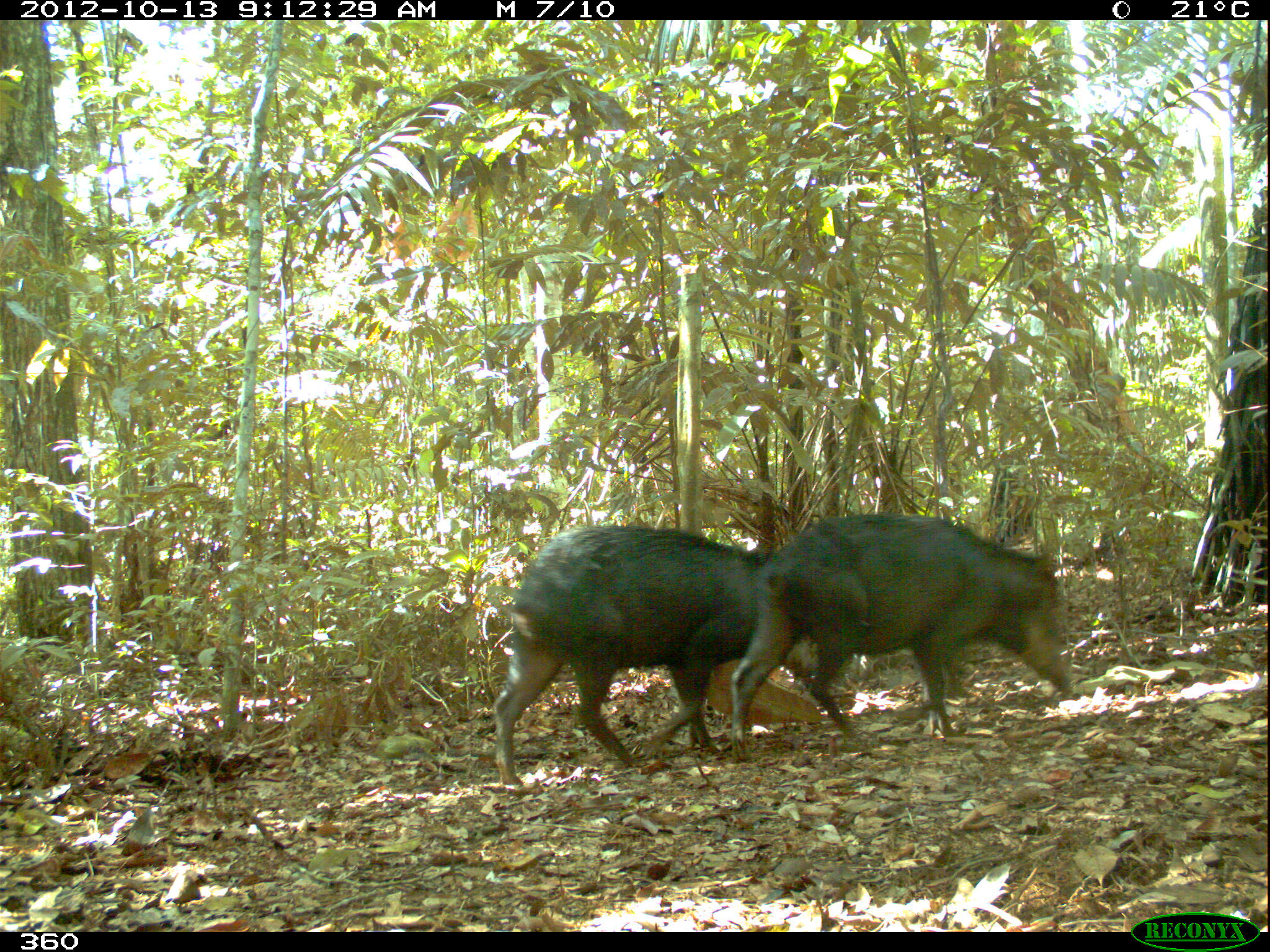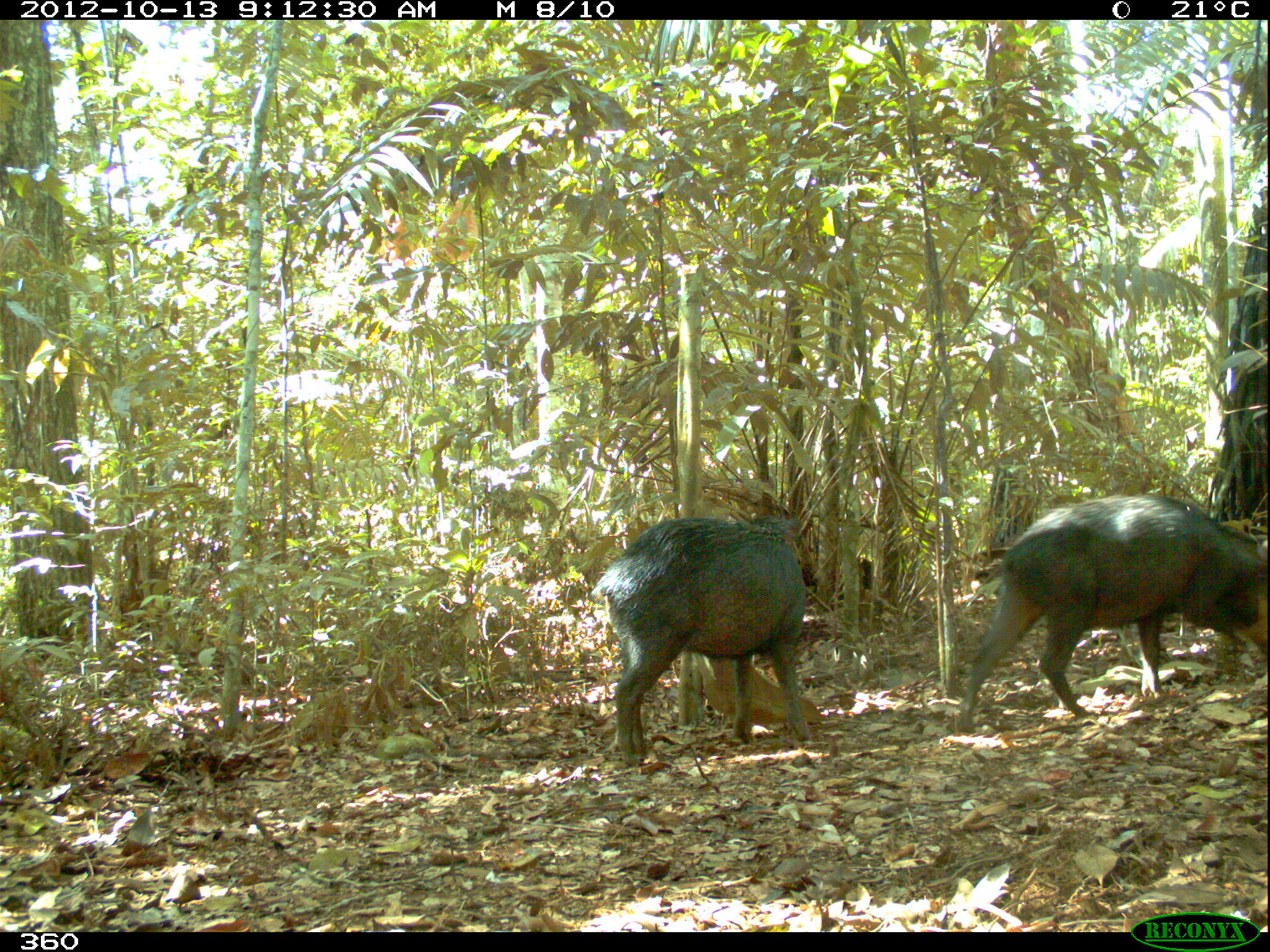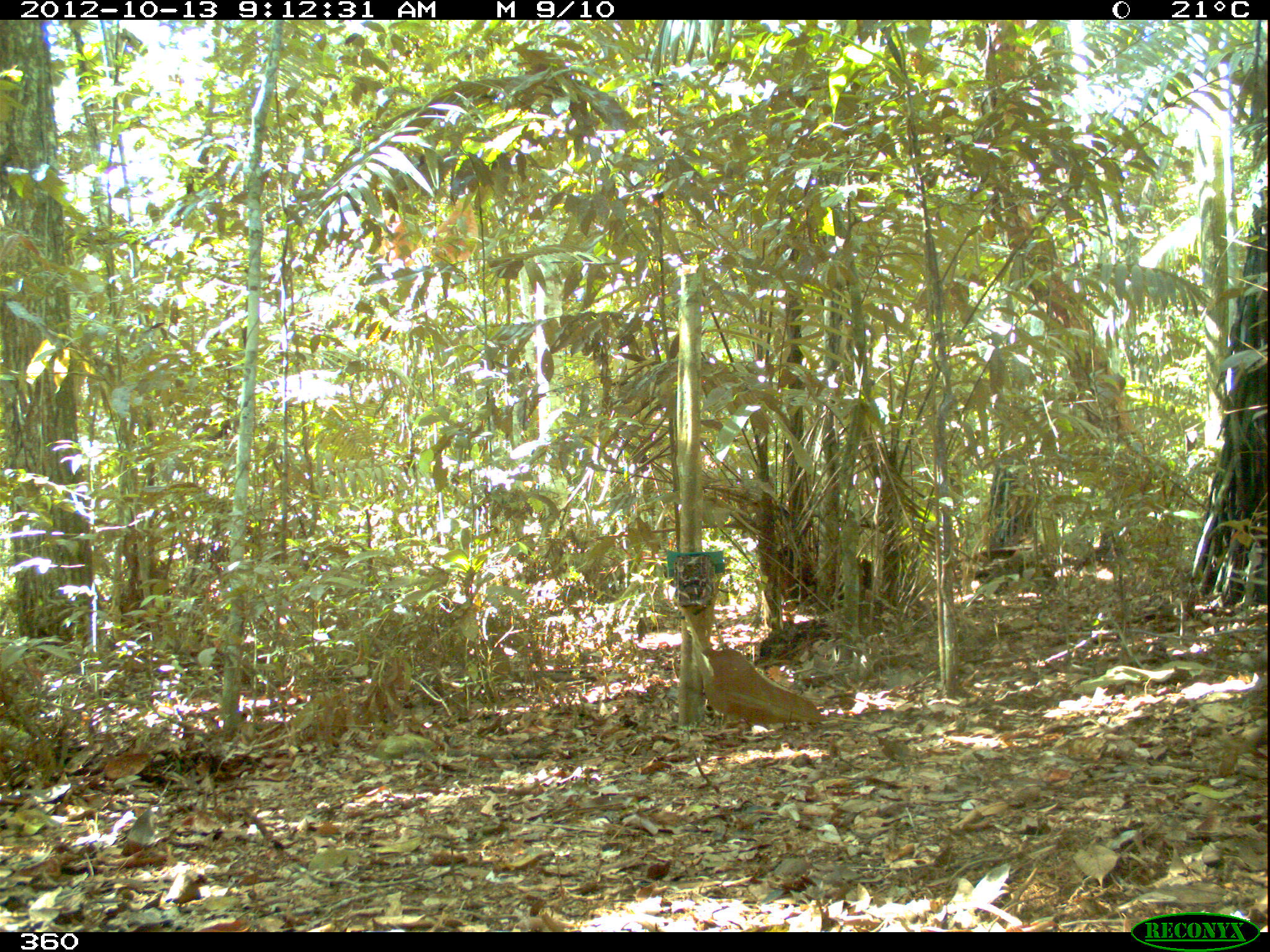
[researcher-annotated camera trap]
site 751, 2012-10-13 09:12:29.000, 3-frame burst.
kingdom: Animalia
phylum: Chordata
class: Mammalia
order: Artiodactyla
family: Tayassuidae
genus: Tayassu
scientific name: Tayassu pecari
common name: white-lipped peccary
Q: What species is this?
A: Tayassu pecari (white-lipped peccary).